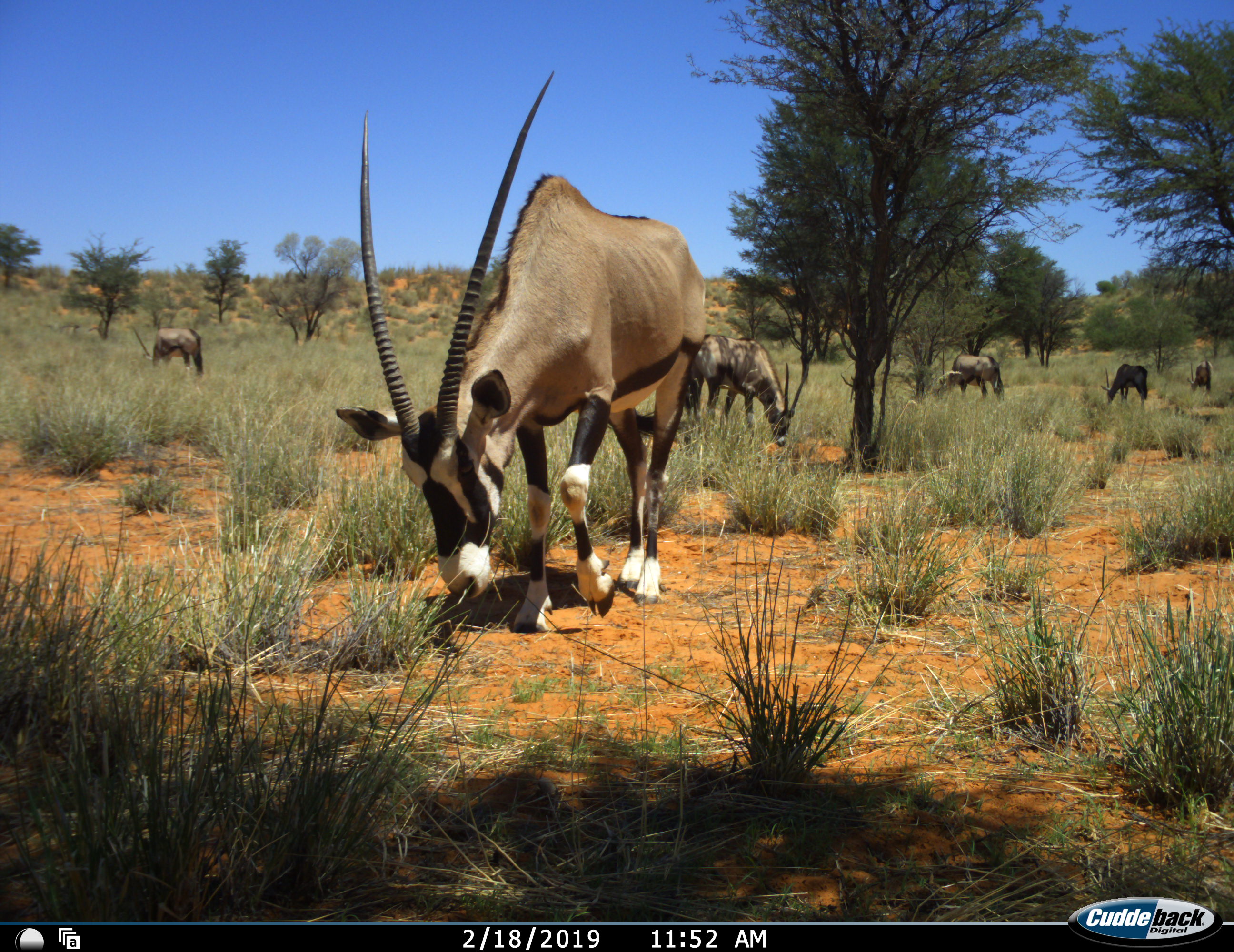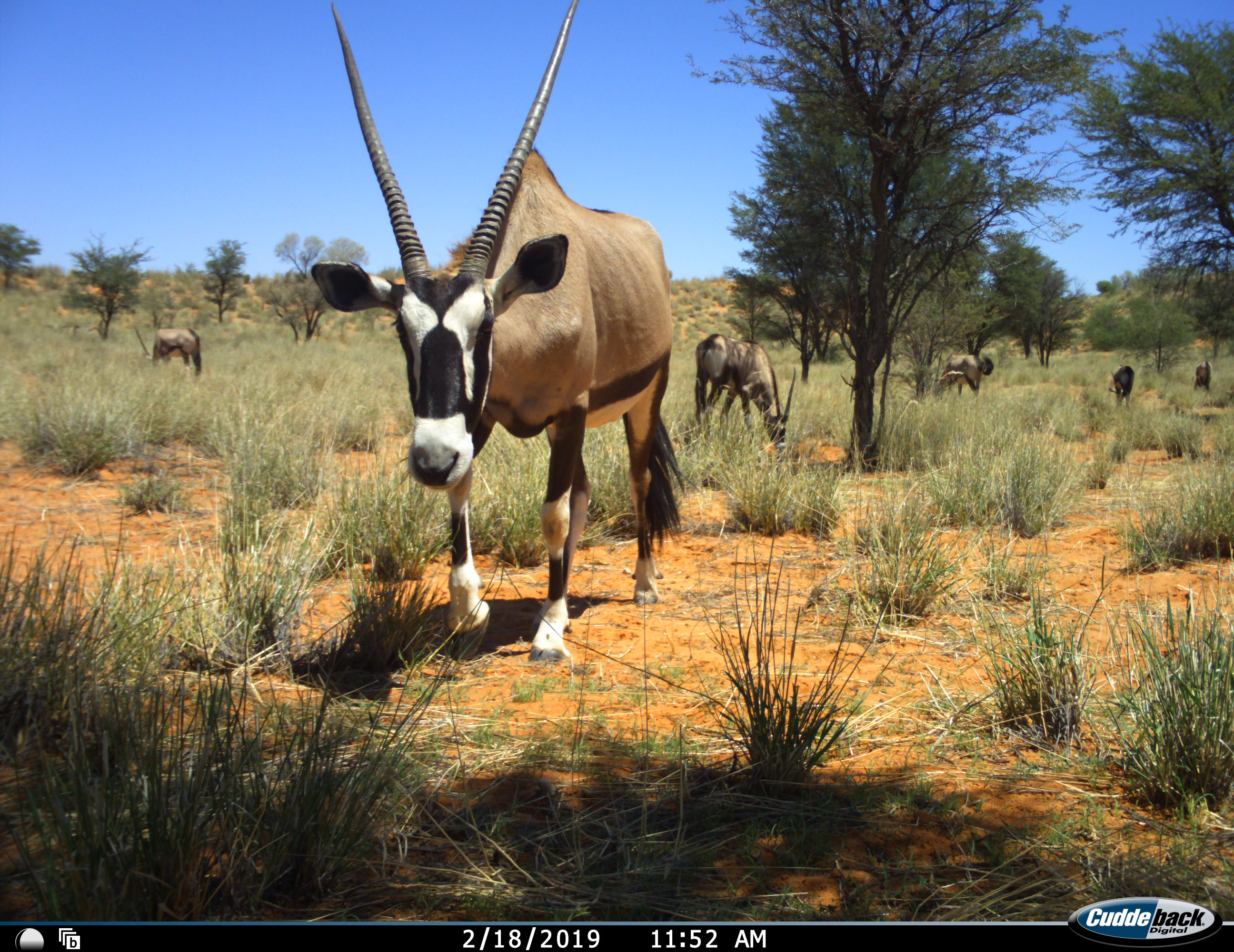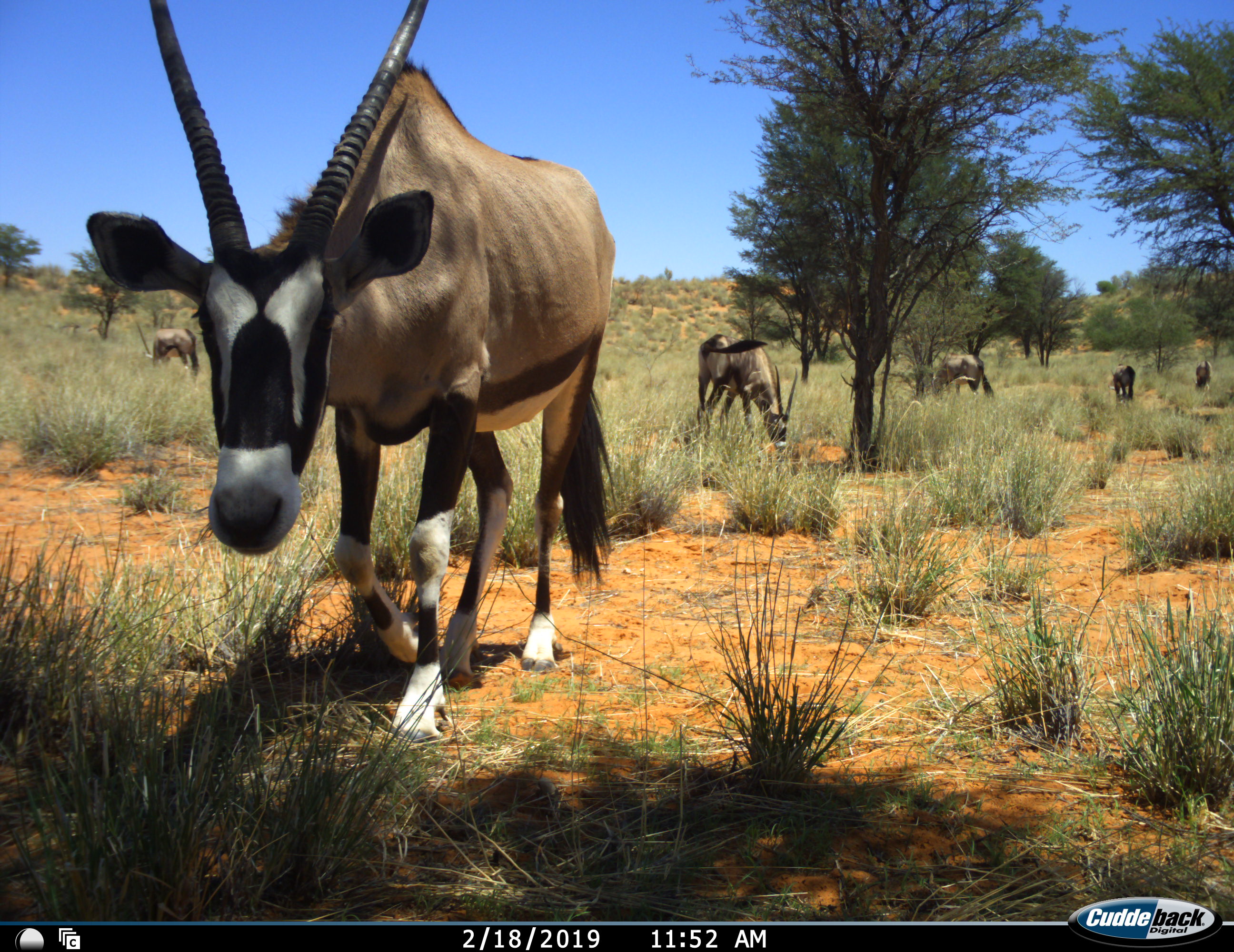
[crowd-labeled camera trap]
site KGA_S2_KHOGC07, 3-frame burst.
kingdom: Animalia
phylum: Chordata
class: Mammalia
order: Artiodactyla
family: Bovidae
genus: Oryx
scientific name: Oryx gazella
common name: gemsbok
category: oryx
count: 6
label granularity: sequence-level